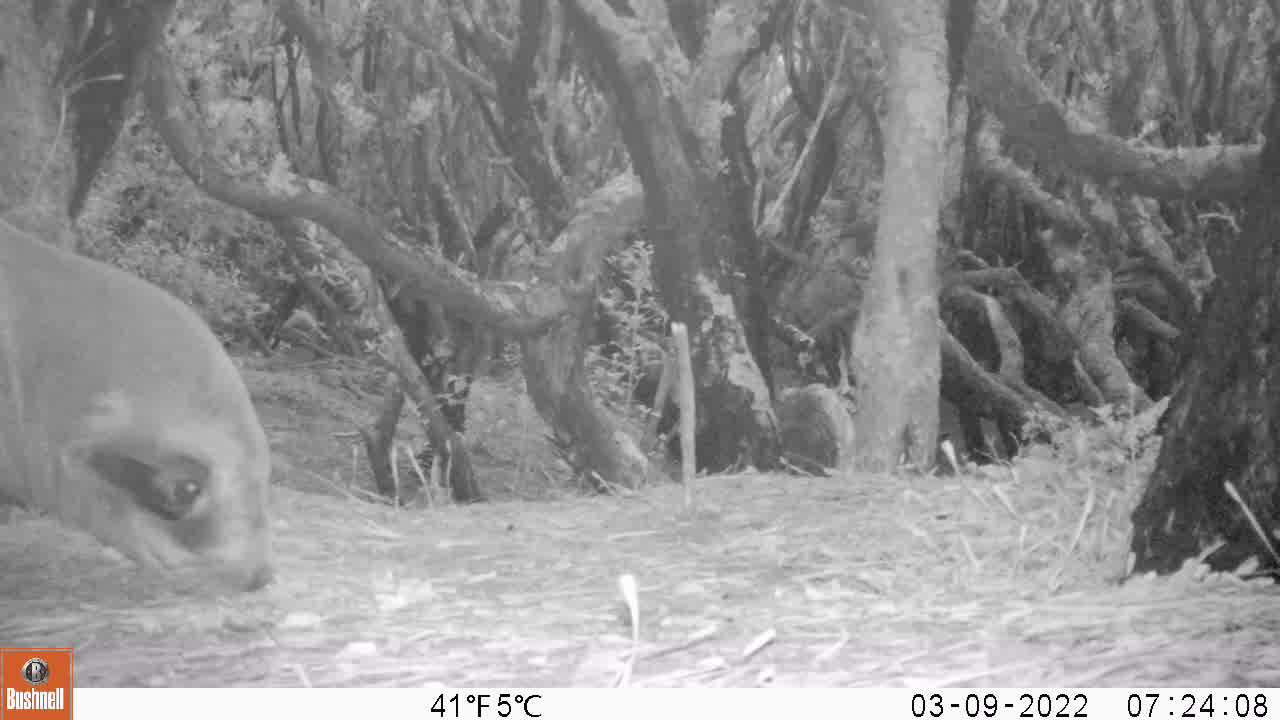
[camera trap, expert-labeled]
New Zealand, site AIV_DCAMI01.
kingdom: Animalia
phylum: Chordata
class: Mammalia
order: Carnivora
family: Otariidae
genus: Phocarctos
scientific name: Phocarctos hookeri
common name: new zealand sea lion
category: sealion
Sealion (new zealand sea lion) (Phocarctos hookeri).